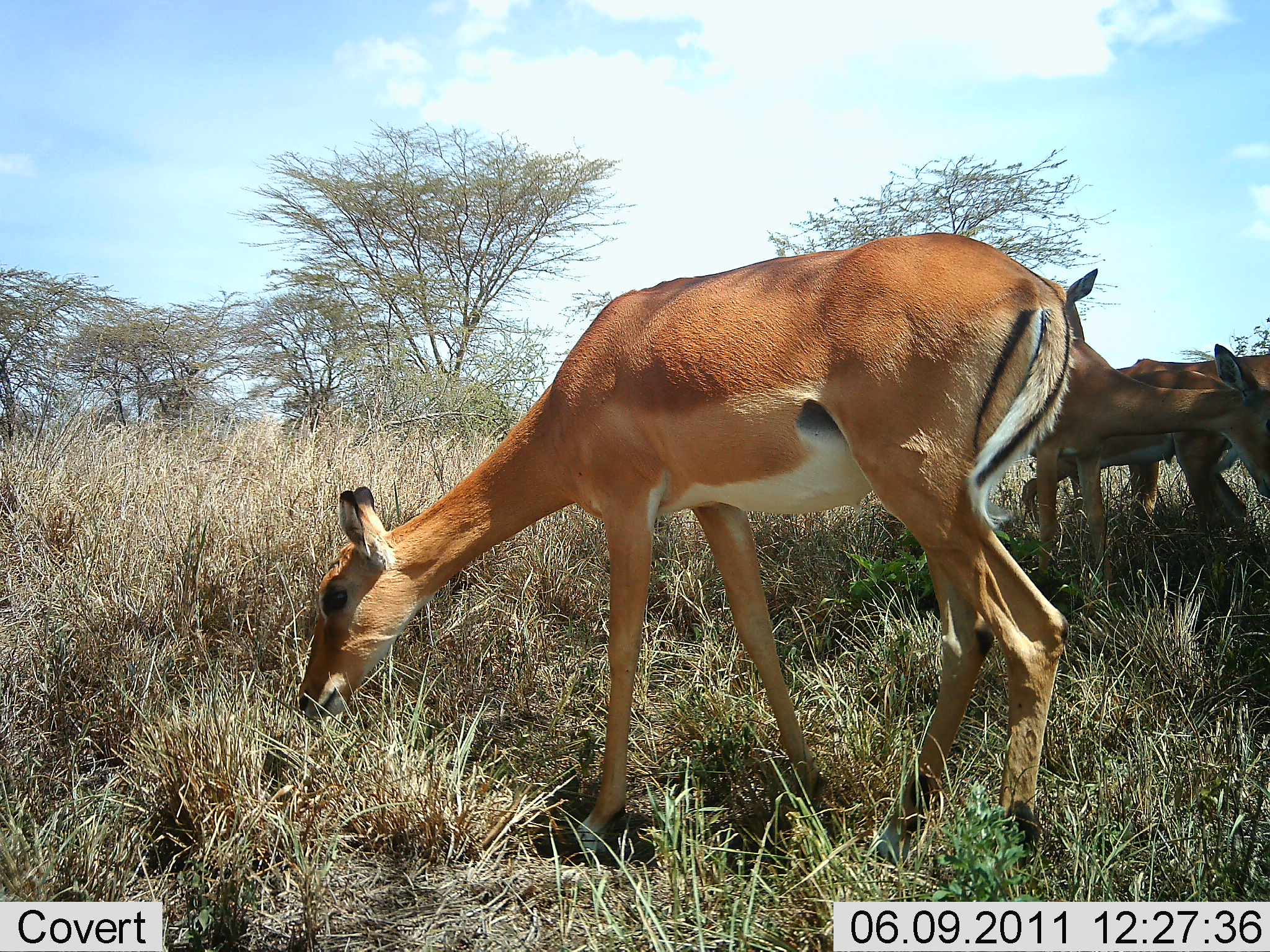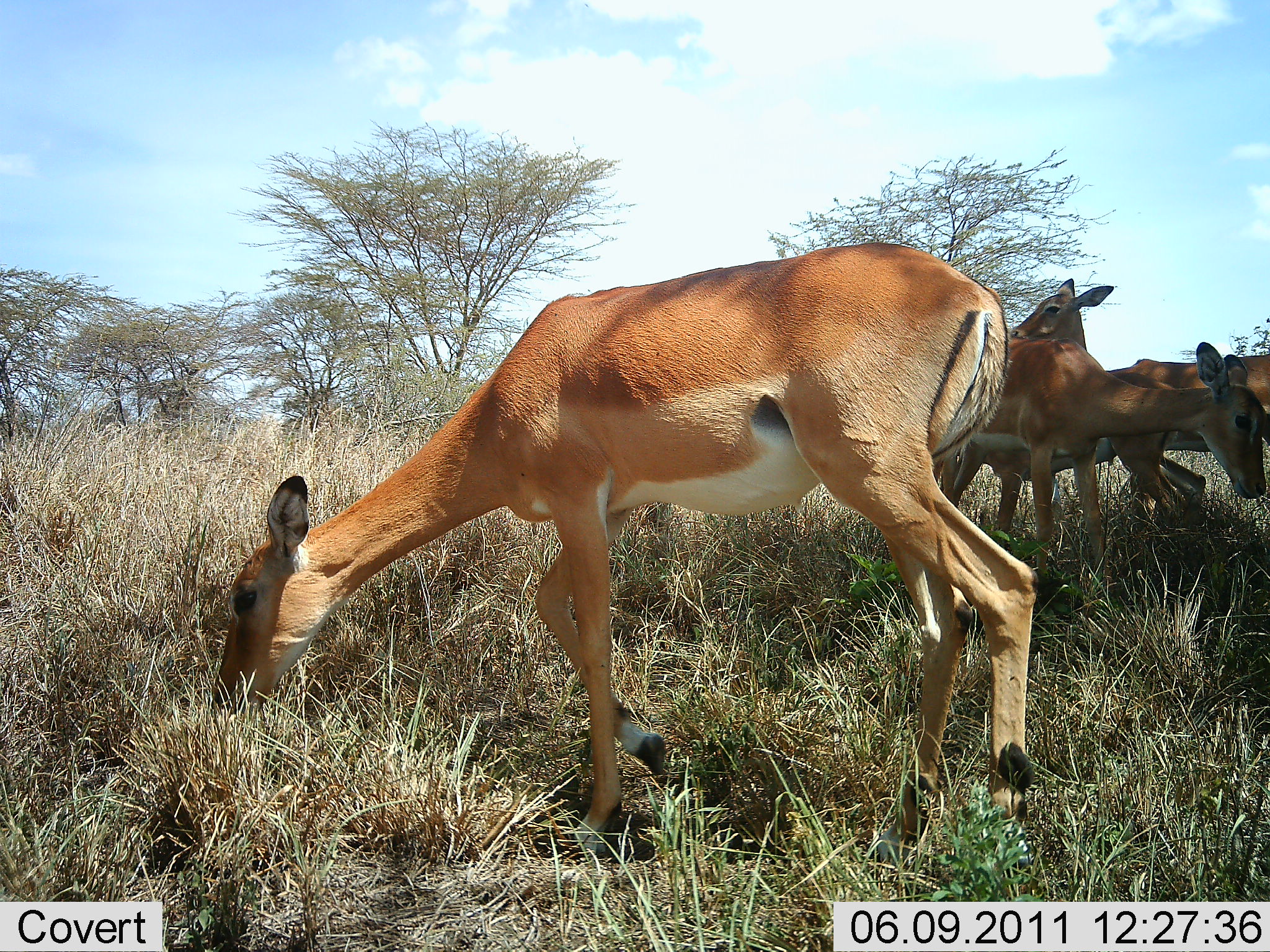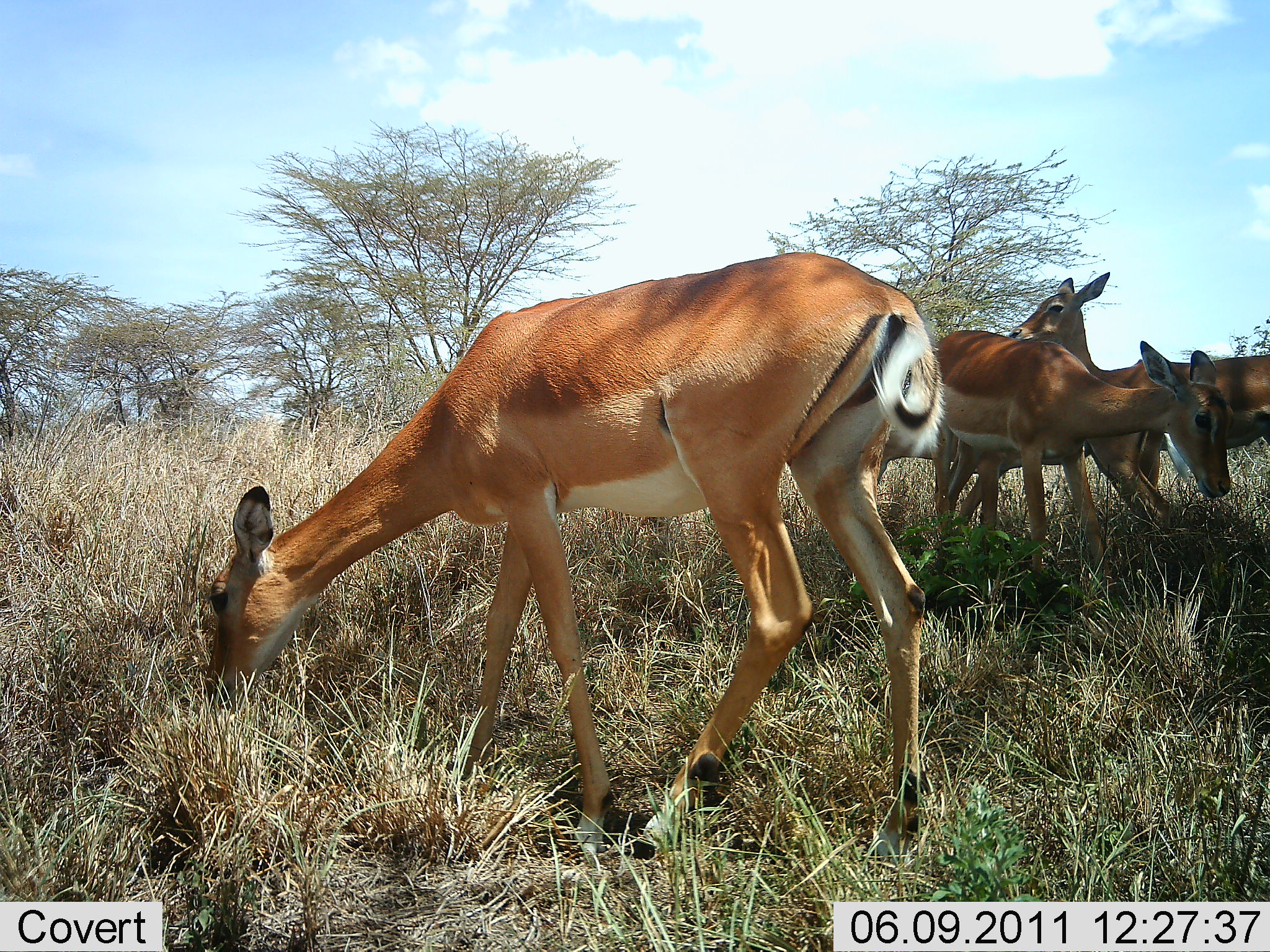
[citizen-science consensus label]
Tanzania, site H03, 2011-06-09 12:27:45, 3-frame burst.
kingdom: Animalia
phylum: Chordata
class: Mammalia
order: Artiodactyla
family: Bovidae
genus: Aepyceros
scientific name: Aepyceros melampus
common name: impala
Impala (Aepyceros melampus), count 4. Behavior (volunteer vote fractions): standing 50%, resting 17%, moving 0%, interacting 0%. Young present (vote fraction): 0%. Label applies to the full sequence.